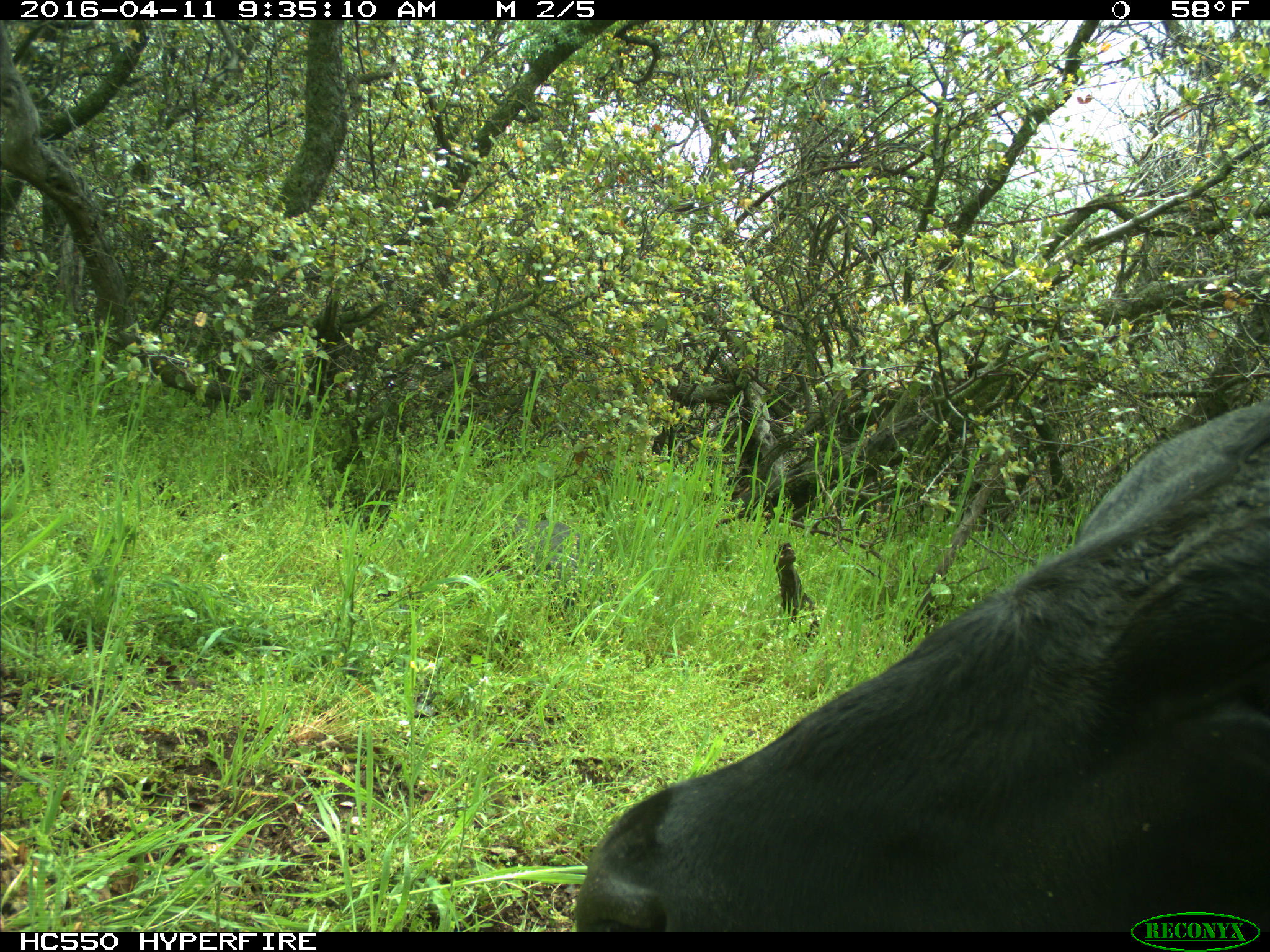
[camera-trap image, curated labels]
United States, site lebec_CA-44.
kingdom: Animalia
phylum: Chordata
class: Mammalia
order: Artiodactyla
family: Bovidae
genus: Bos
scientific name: Bos taurus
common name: domestic cow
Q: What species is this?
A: Bos taurus (domestic cow).